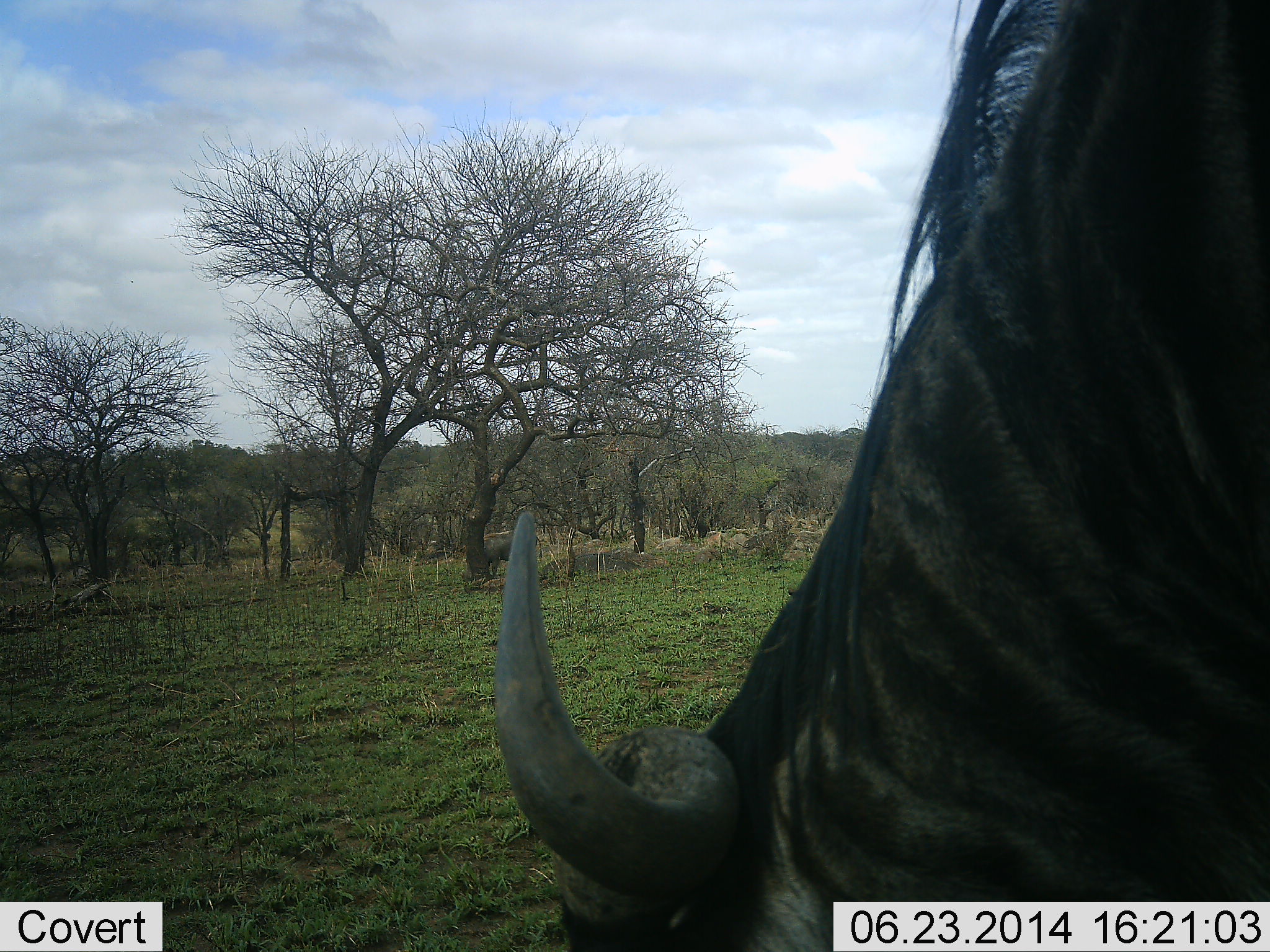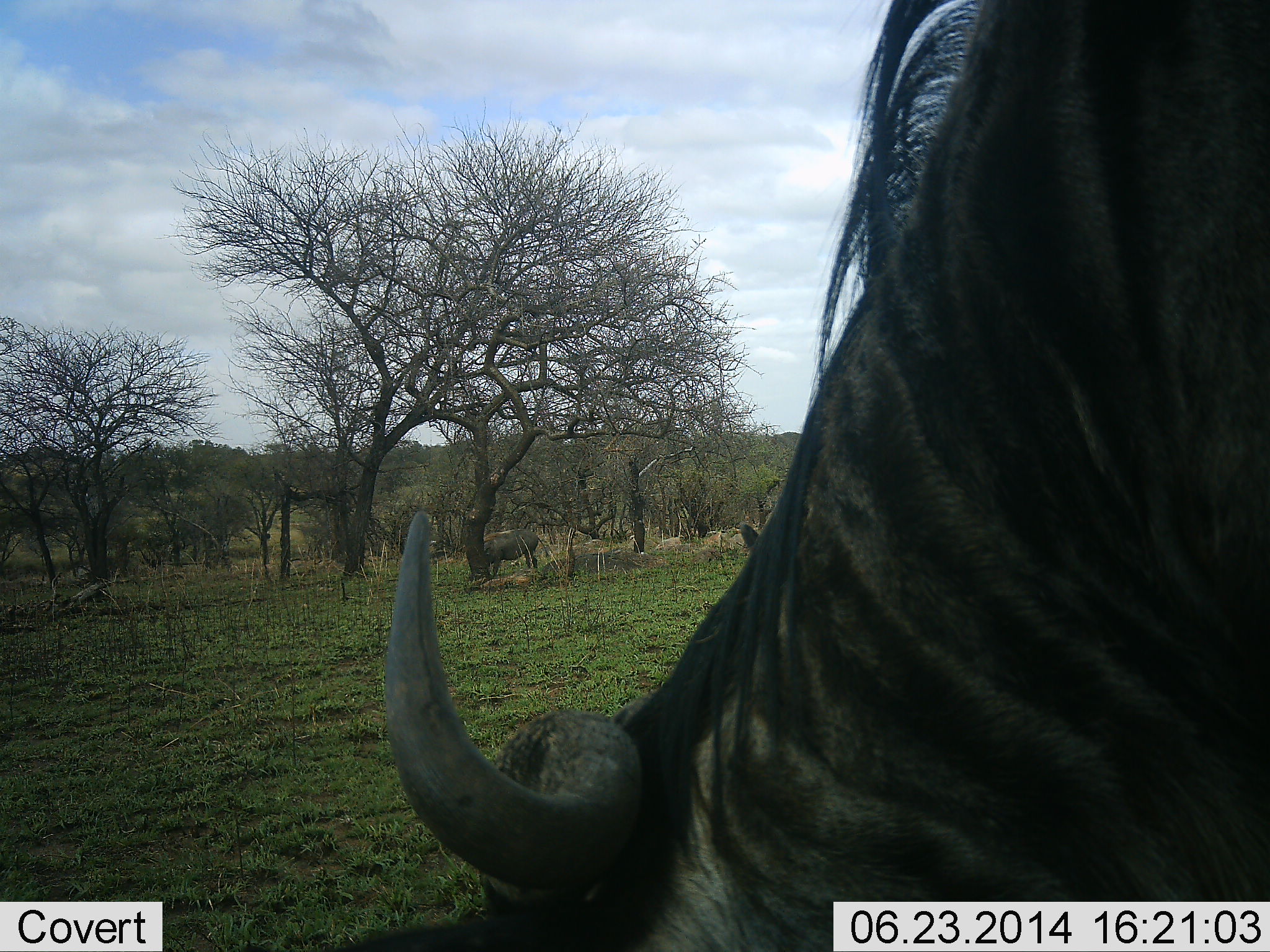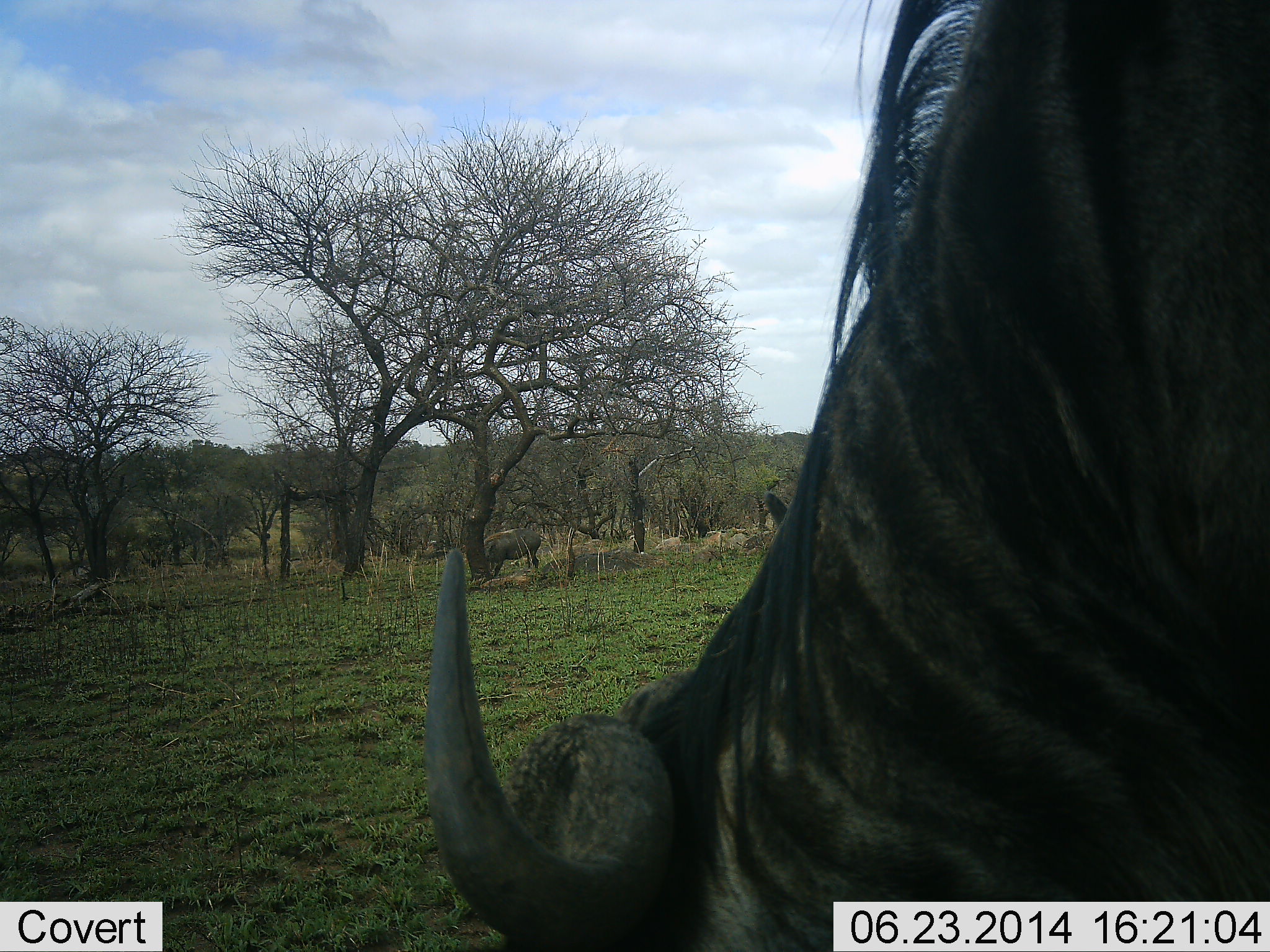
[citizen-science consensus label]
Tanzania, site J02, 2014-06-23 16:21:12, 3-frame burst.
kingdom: Animalia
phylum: Chordata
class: Mammalia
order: Artiodactyla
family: Bovidae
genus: Connochaetes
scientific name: Connochaetes taurinus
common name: blue wildebeest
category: wildebeest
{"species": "wildebeest (blue wildebeest) (Connochaetes taurinus)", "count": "2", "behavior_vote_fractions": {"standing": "29%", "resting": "0%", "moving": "0%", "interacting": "0%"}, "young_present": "0%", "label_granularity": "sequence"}